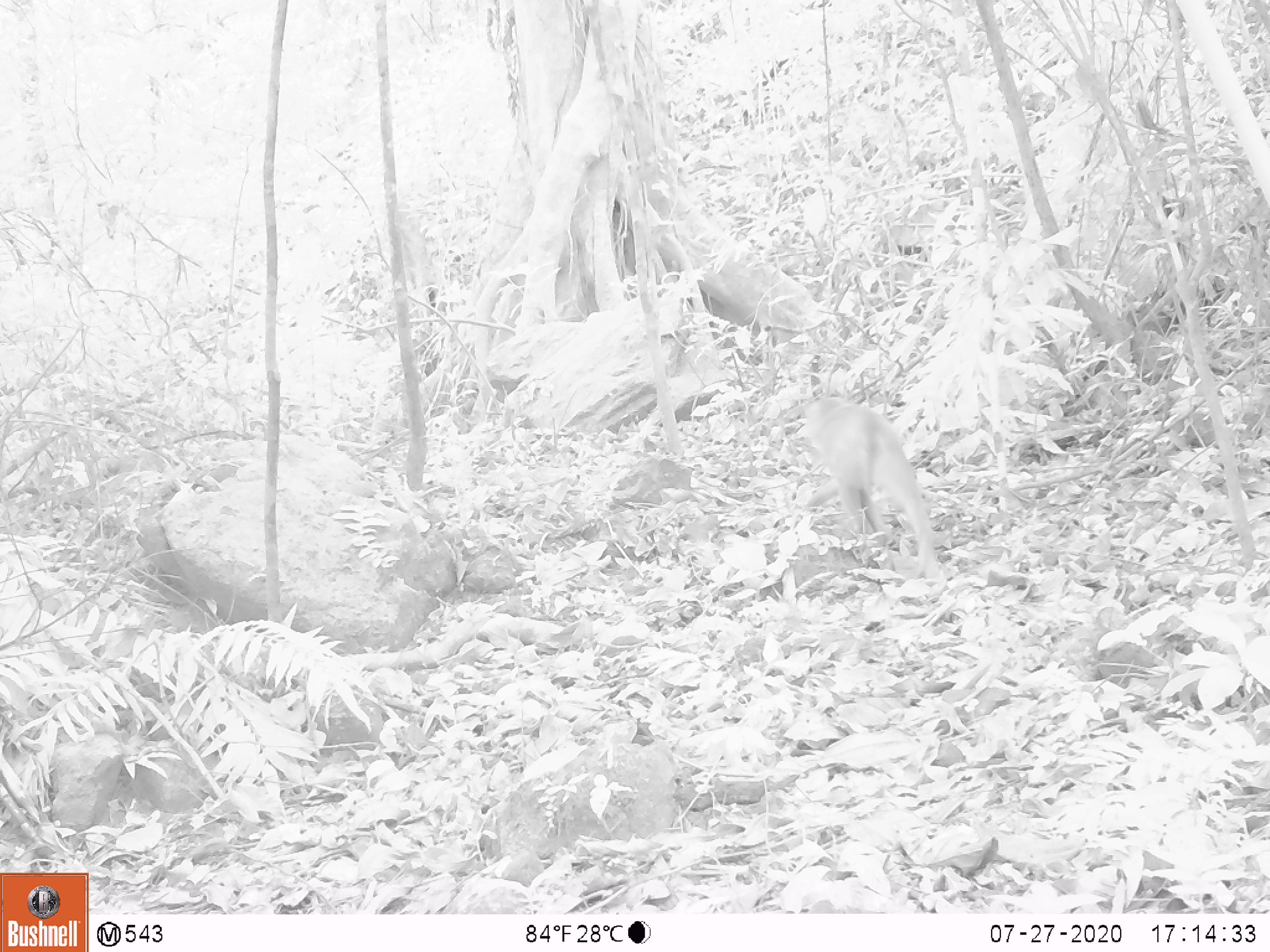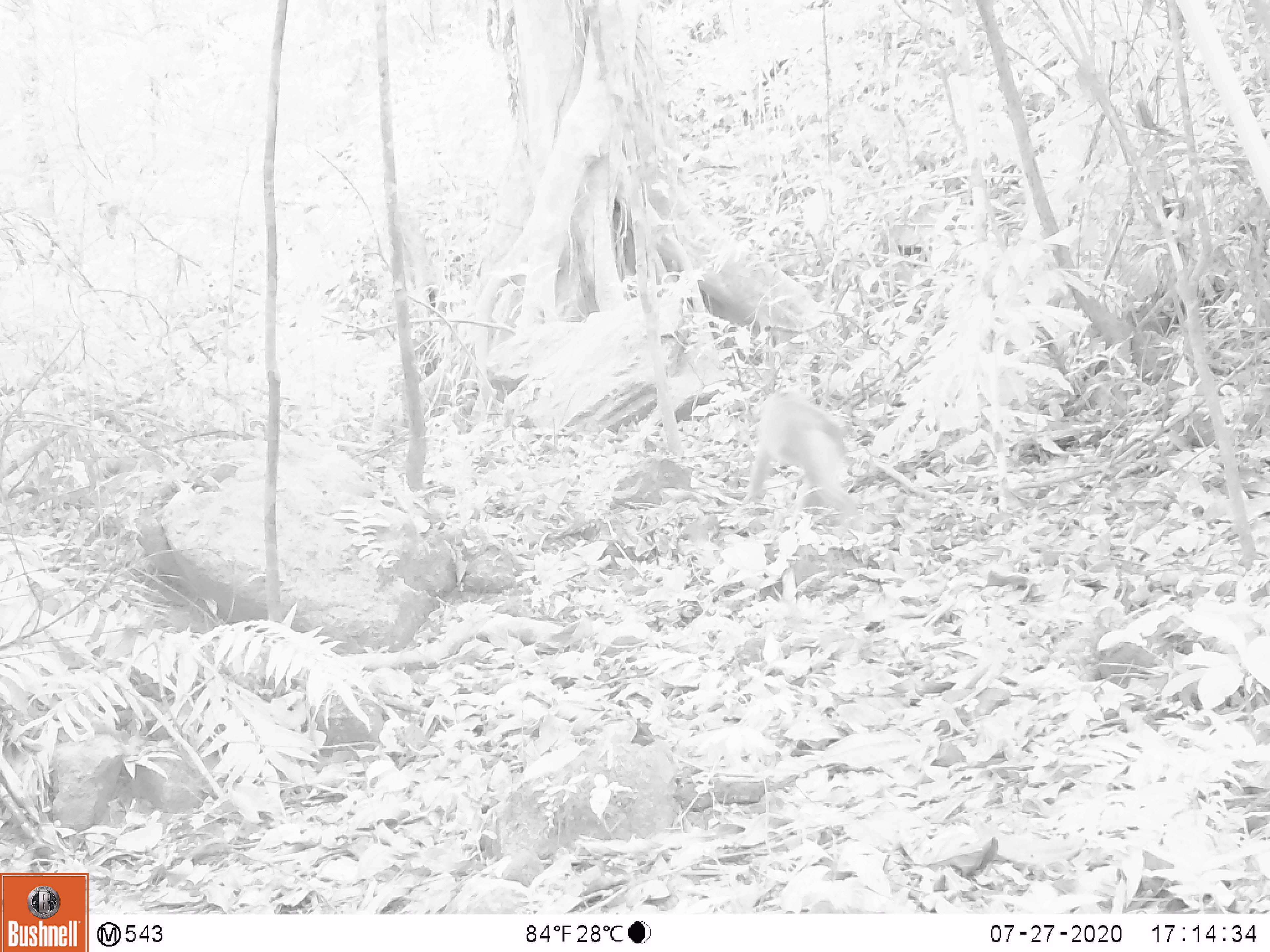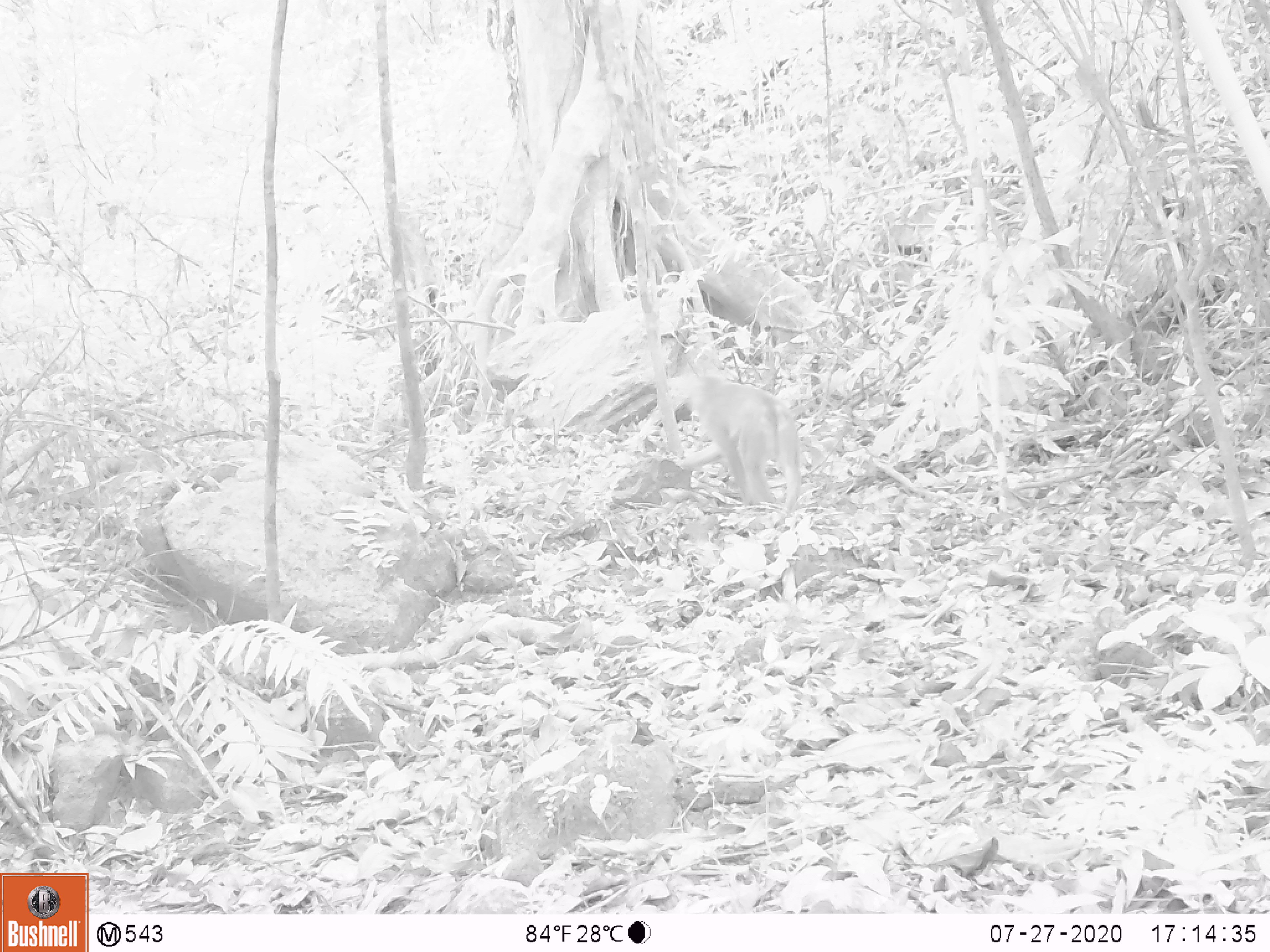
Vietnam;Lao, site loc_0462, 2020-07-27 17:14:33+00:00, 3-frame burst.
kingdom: Animalia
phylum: Chordata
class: Mammalia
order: Primates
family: Cercopithecidae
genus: Macaca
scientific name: Macaca nemestrina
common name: pig-tailed macaque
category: pig tailed macaque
Pig tailed macaque (pig-tailed macaque) (Macaca nemestrina). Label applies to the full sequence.